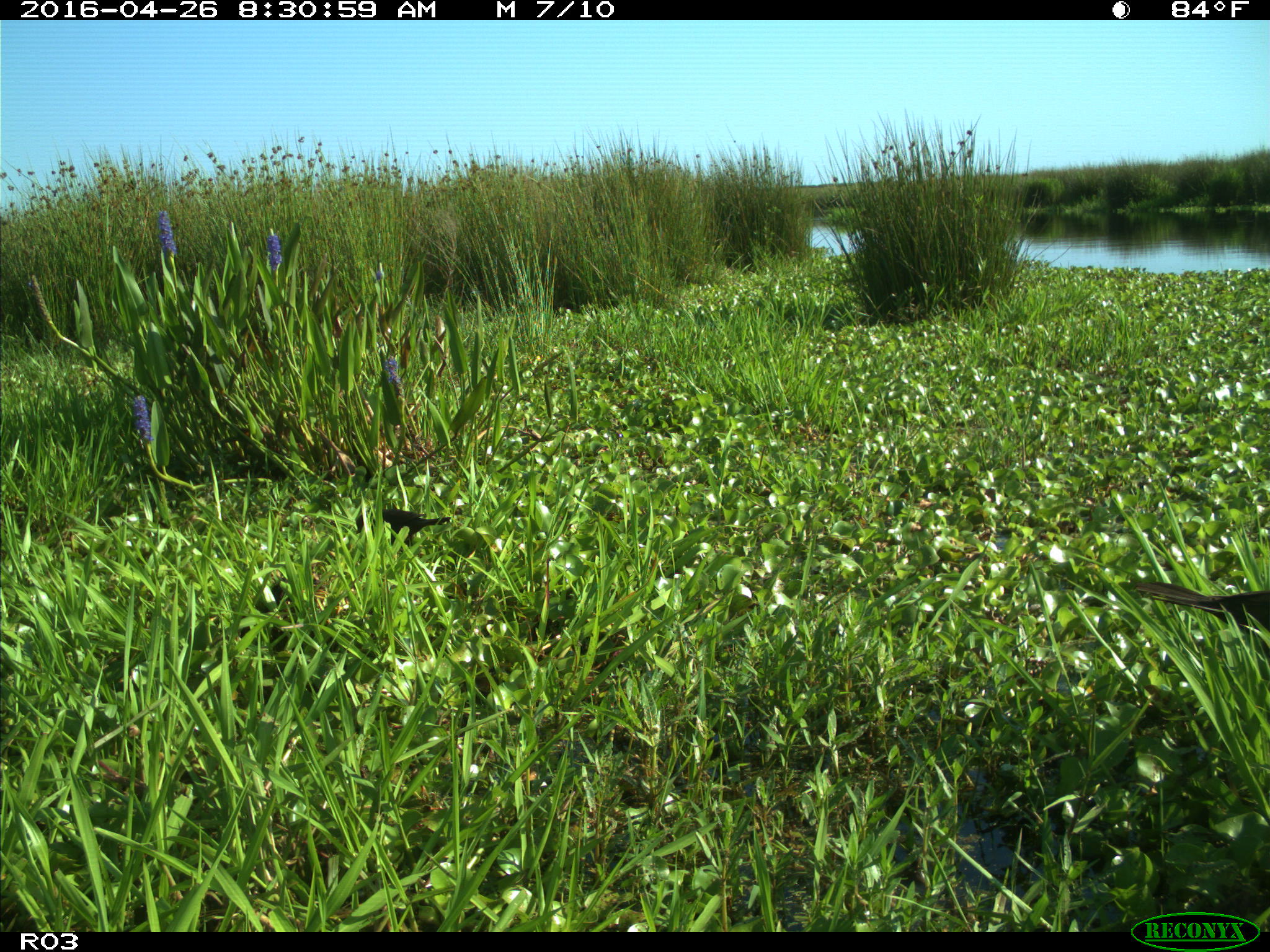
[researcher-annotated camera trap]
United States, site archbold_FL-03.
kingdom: Animalia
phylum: Chordata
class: Aves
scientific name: Aves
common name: birds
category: unidentified bird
Unidentified bird (birds) (Aves).